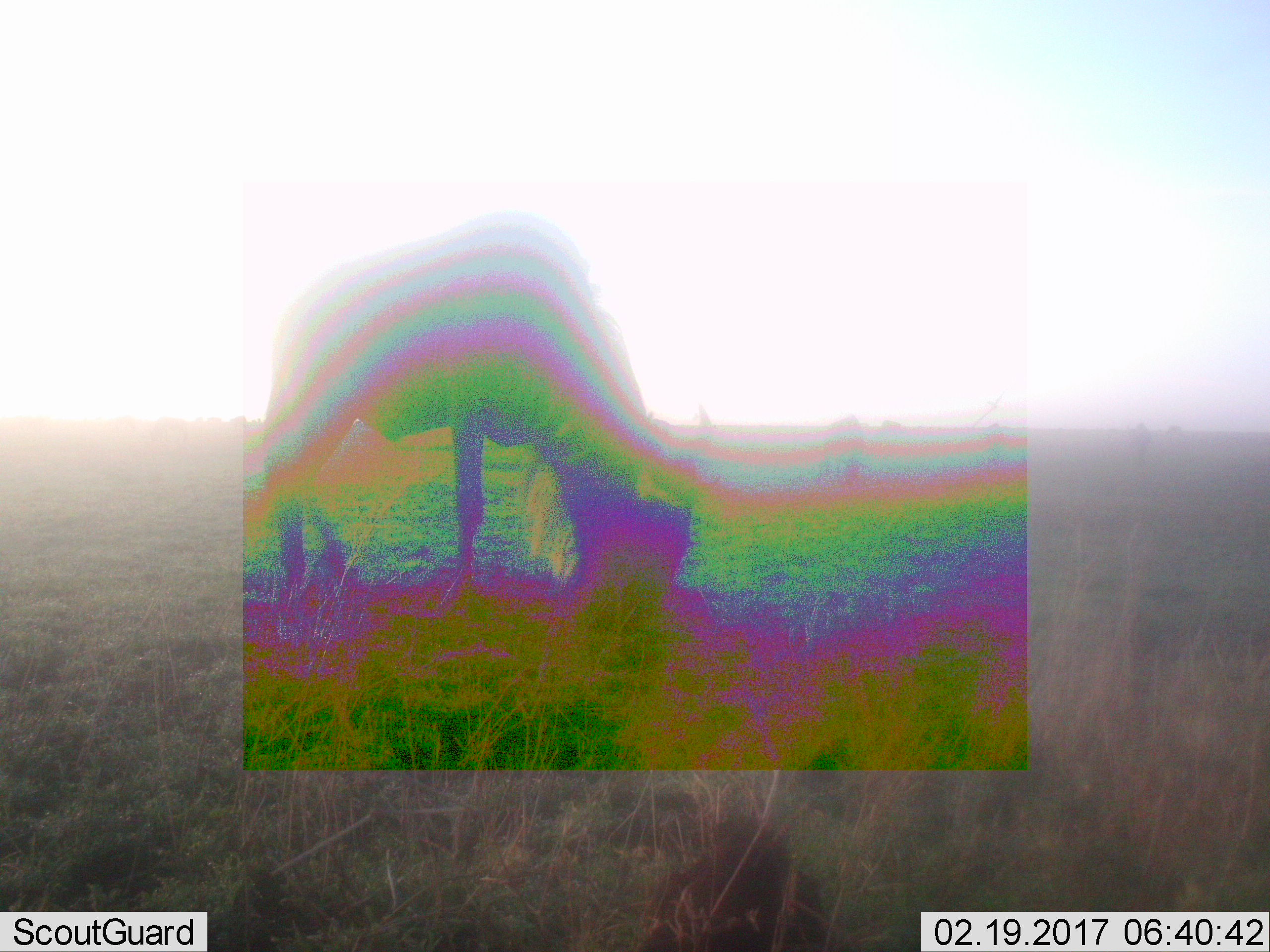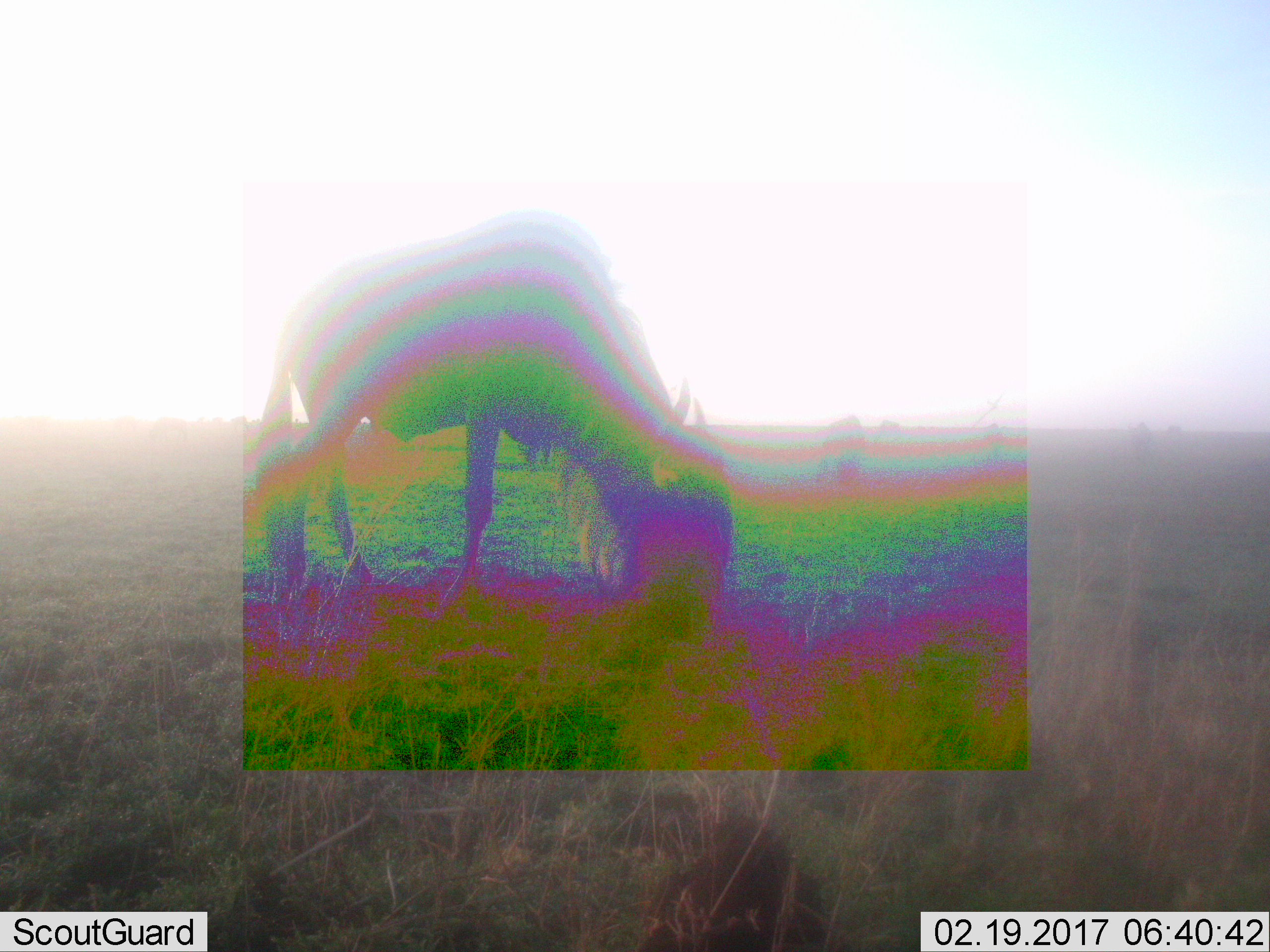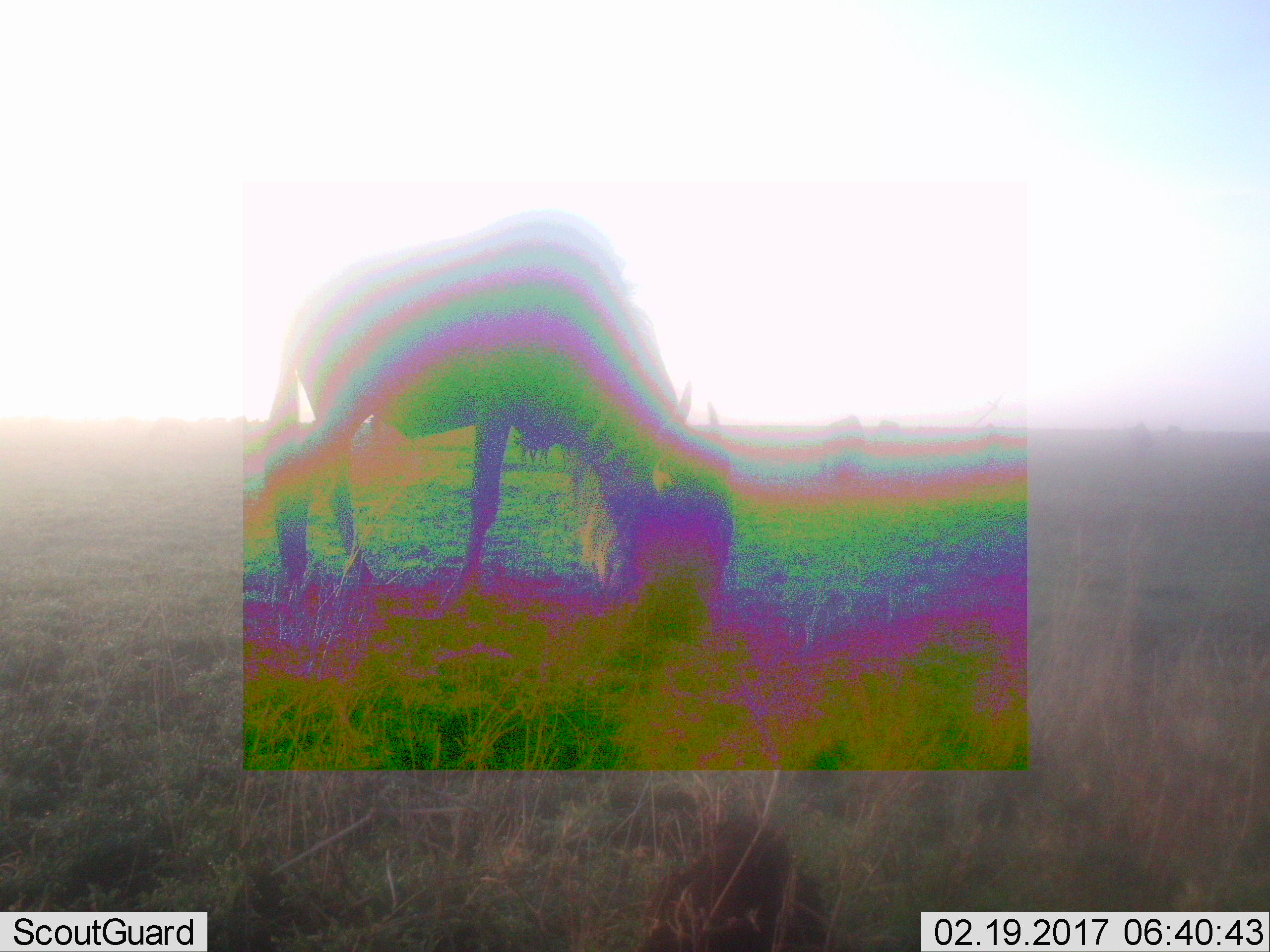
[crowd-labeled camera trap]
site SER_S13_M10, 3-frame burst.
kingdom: Animalia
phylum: Chordata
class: Mammalia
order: Artiodactyla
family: Bovidae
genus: Connochaetes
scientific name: Connochaetes taurinus taurinus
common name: blue wildebeest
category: wildebeestblue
Wildebeestblue (blue wildebeest) (Connochaetes taurinus taurinus), count 1. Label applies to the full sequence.